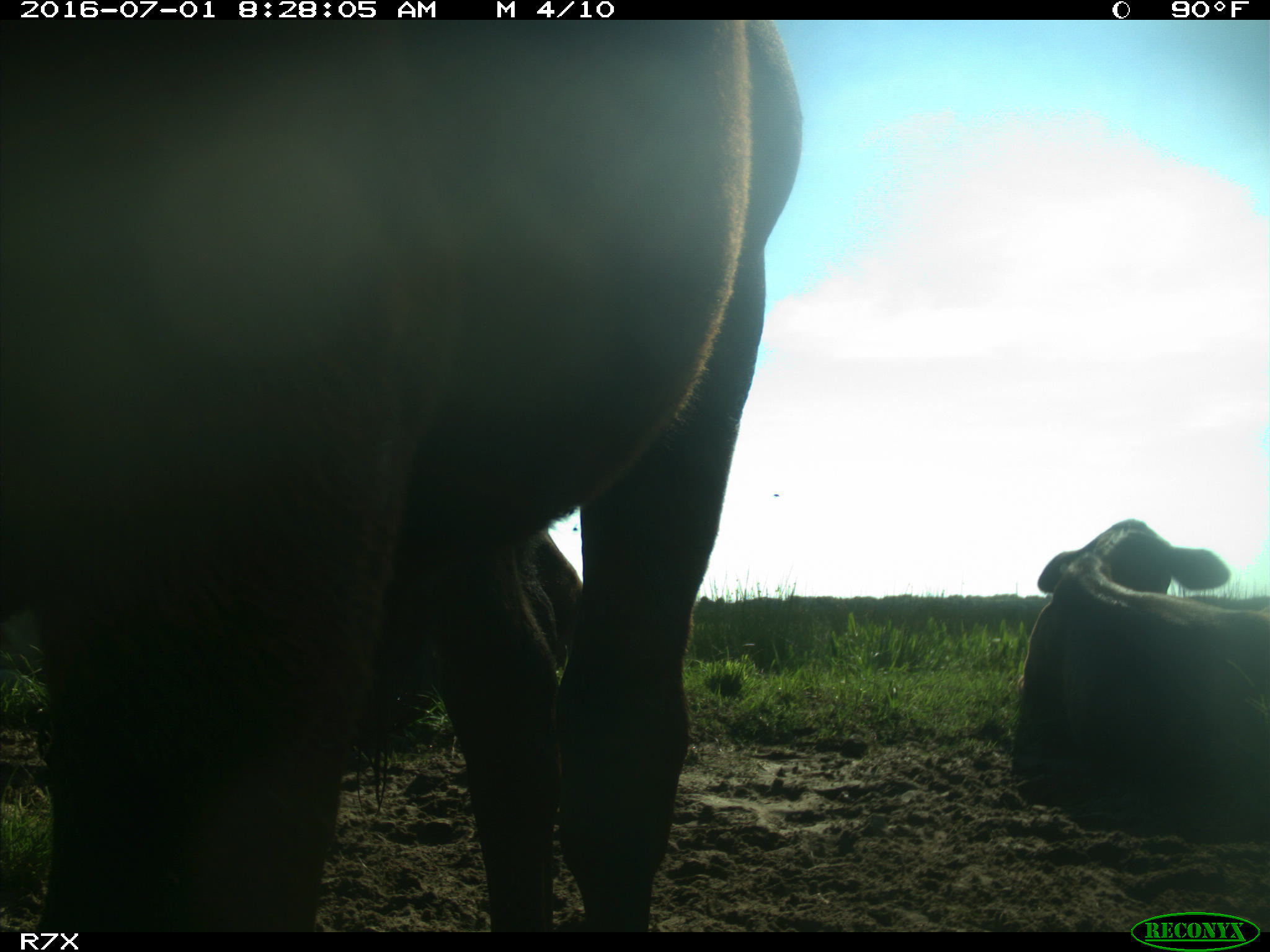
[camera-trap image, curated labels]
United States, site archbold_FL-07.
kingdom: Animalia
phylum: Chordata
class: Mammalia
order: Artiodactyla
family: Bovidae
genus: Bos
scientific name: Bos taurus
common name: domestic cow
Bos taurus (domestic cow).